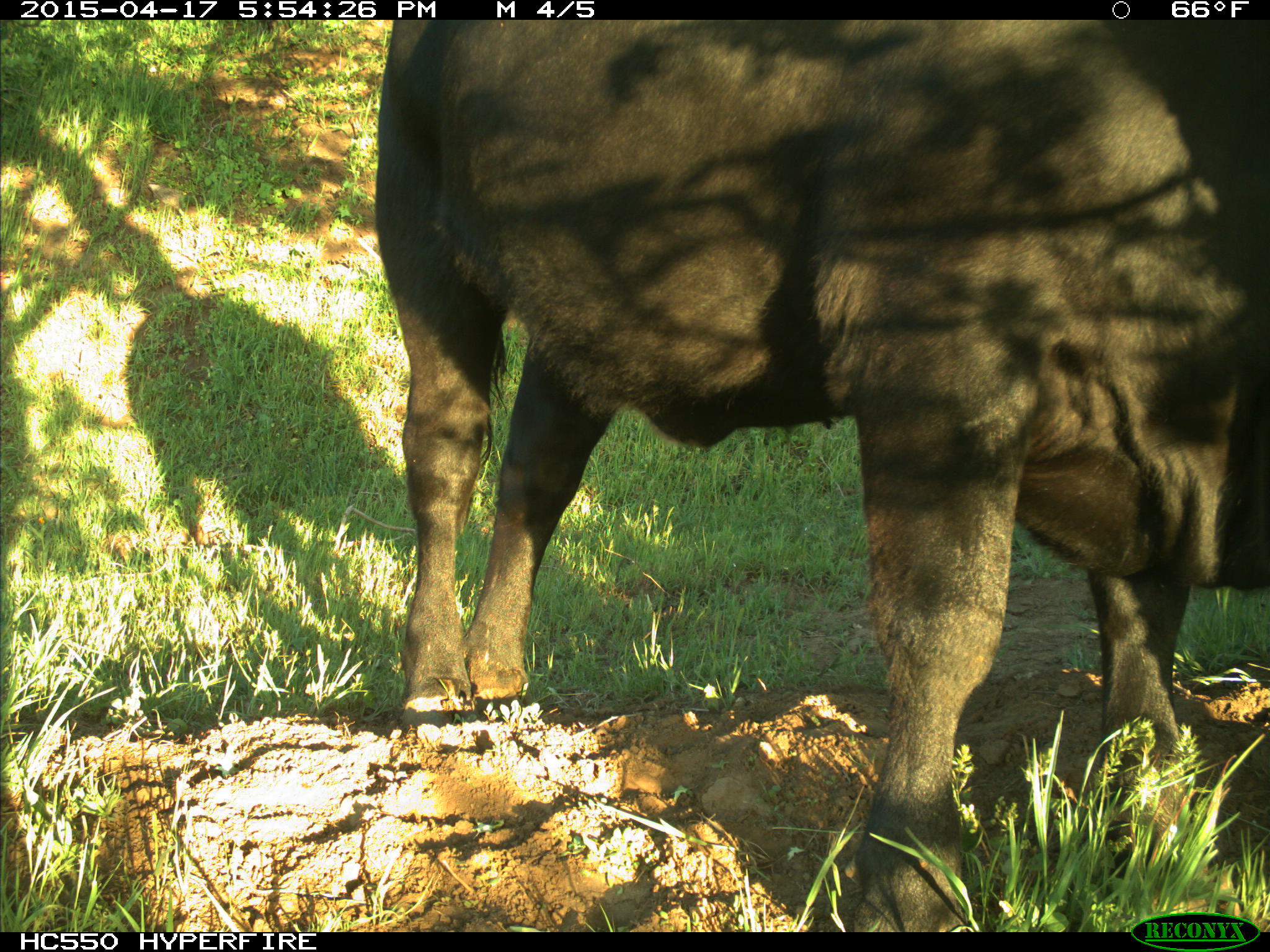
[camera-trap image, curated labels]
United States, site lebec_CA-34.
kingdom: Animalia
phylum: Chordata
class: Mammalia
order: Artiodactyla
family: Bovidae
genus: Bos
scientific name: Bos taurus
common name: domestic cow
Bos taurus (domestic cow).